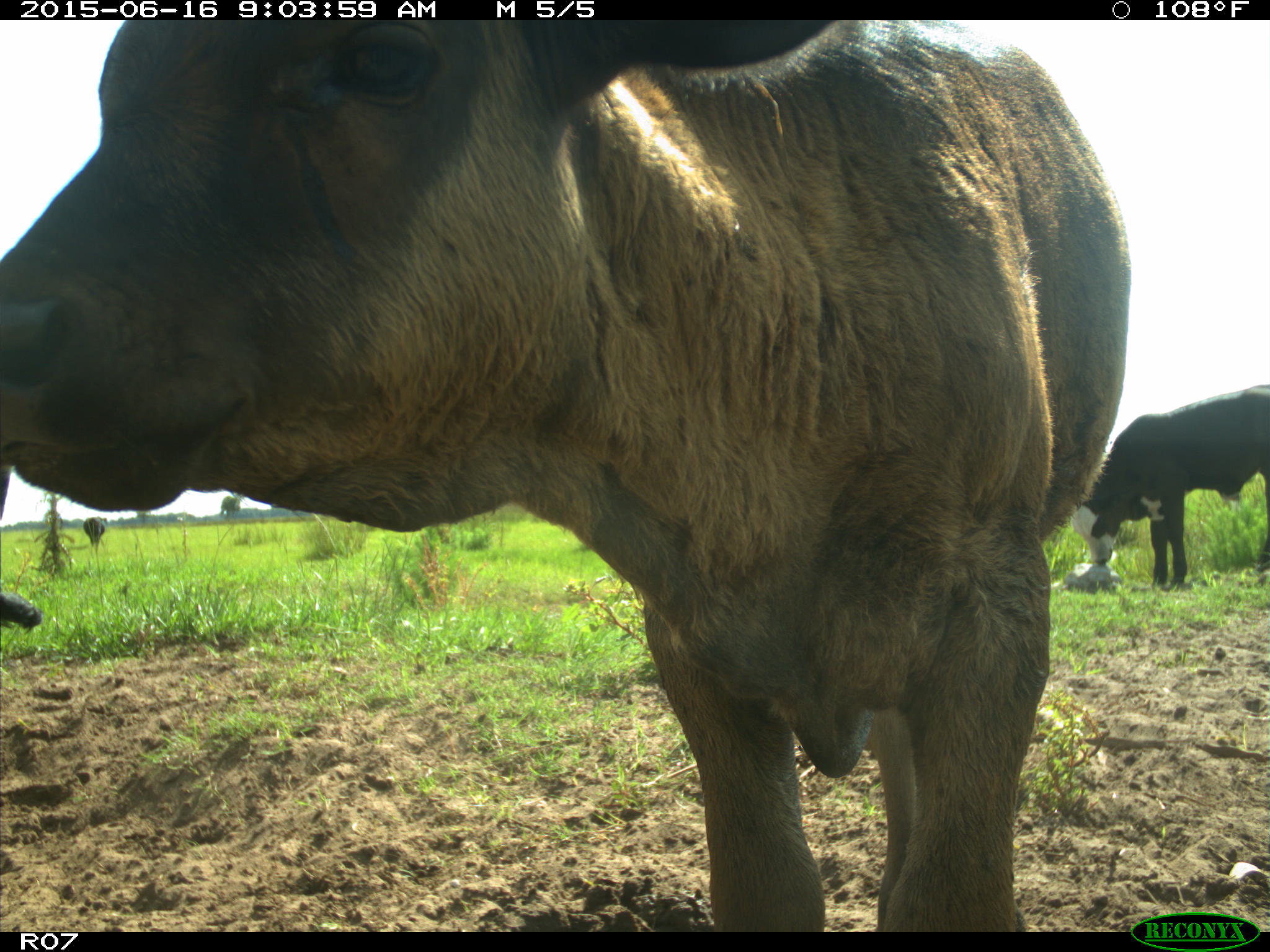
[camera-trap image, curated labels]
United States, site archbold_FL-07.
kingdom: Animalia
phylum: Chordata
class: Mammalia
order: Artiodactyla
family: Bovidae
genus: Bos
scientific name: Bos taurus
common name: domestic cow